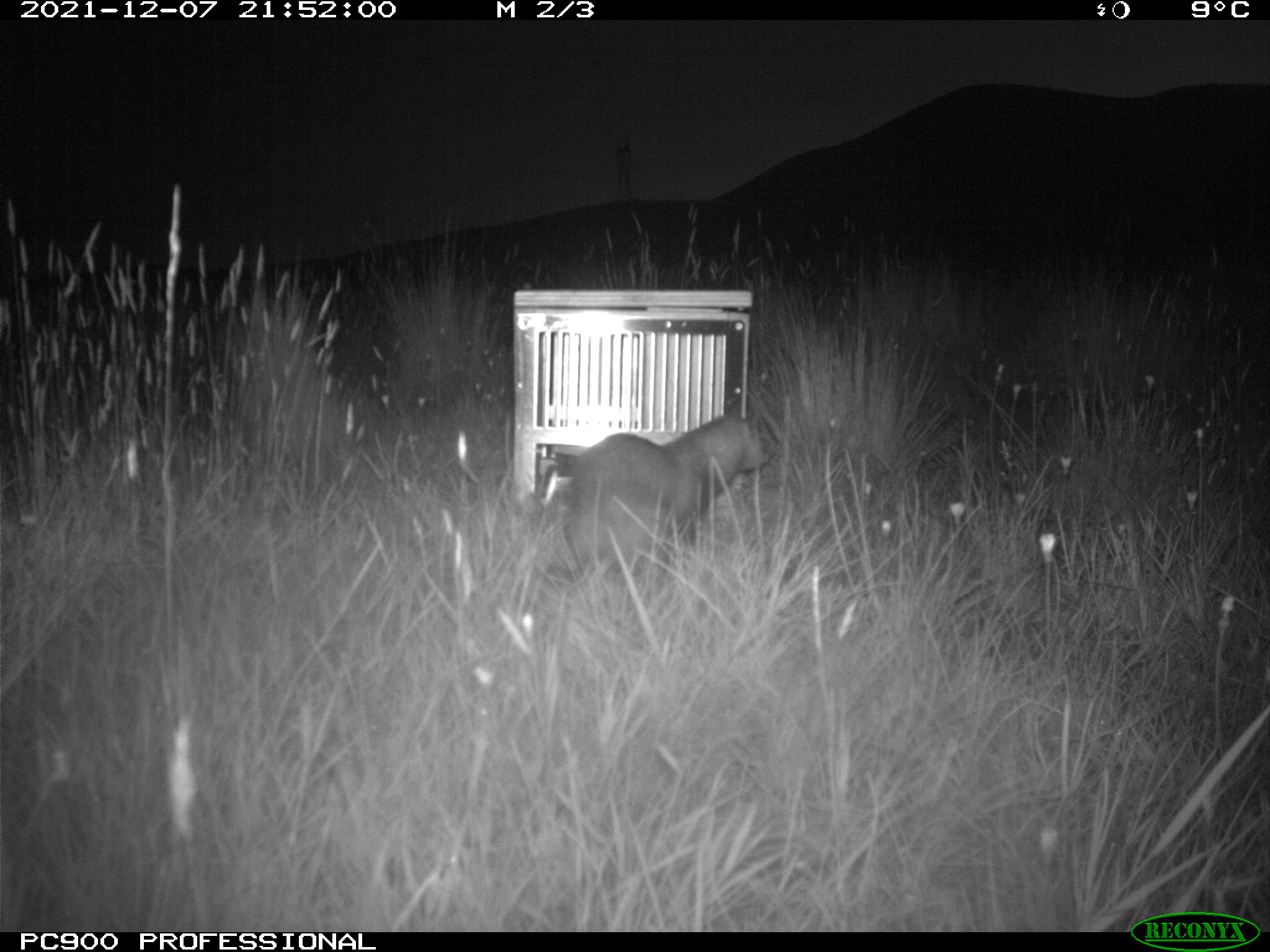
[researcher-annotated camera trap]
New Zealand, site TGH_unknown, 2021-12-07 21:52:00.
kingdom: Animalia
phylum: Chordata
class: Mammalia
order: Carnivora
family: Mustelidae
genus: Mustela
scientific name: Mustela furo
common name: ferret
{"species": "ferret (Mustela furo)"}